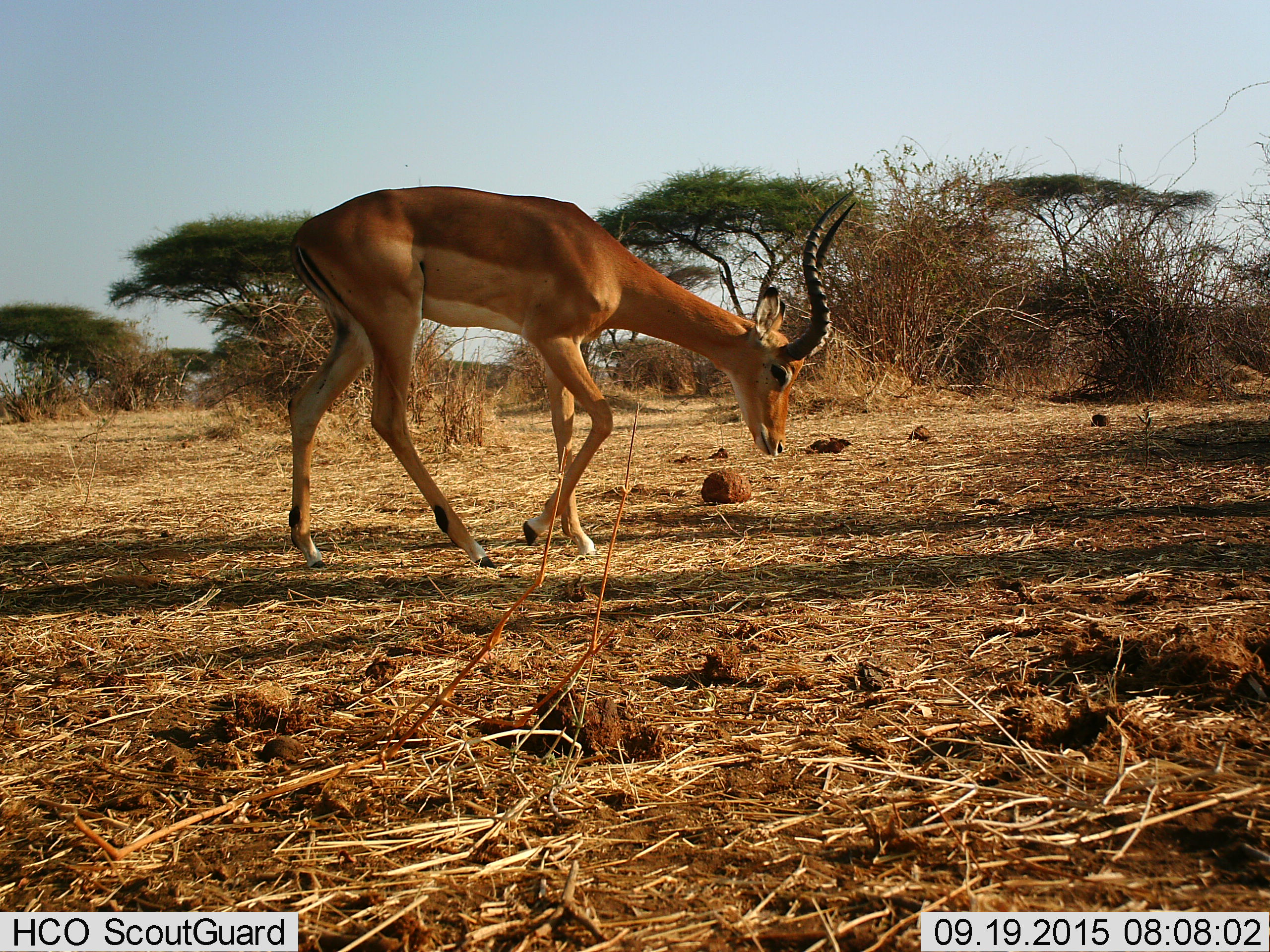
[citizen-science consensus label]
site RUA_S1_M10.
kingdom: Animalia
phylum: Chordata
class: Mammalia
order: Artiodactyla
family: Bovidae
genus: Aepyceros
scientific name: Aepyceros melampus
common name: impala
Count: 1.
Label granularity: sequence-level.